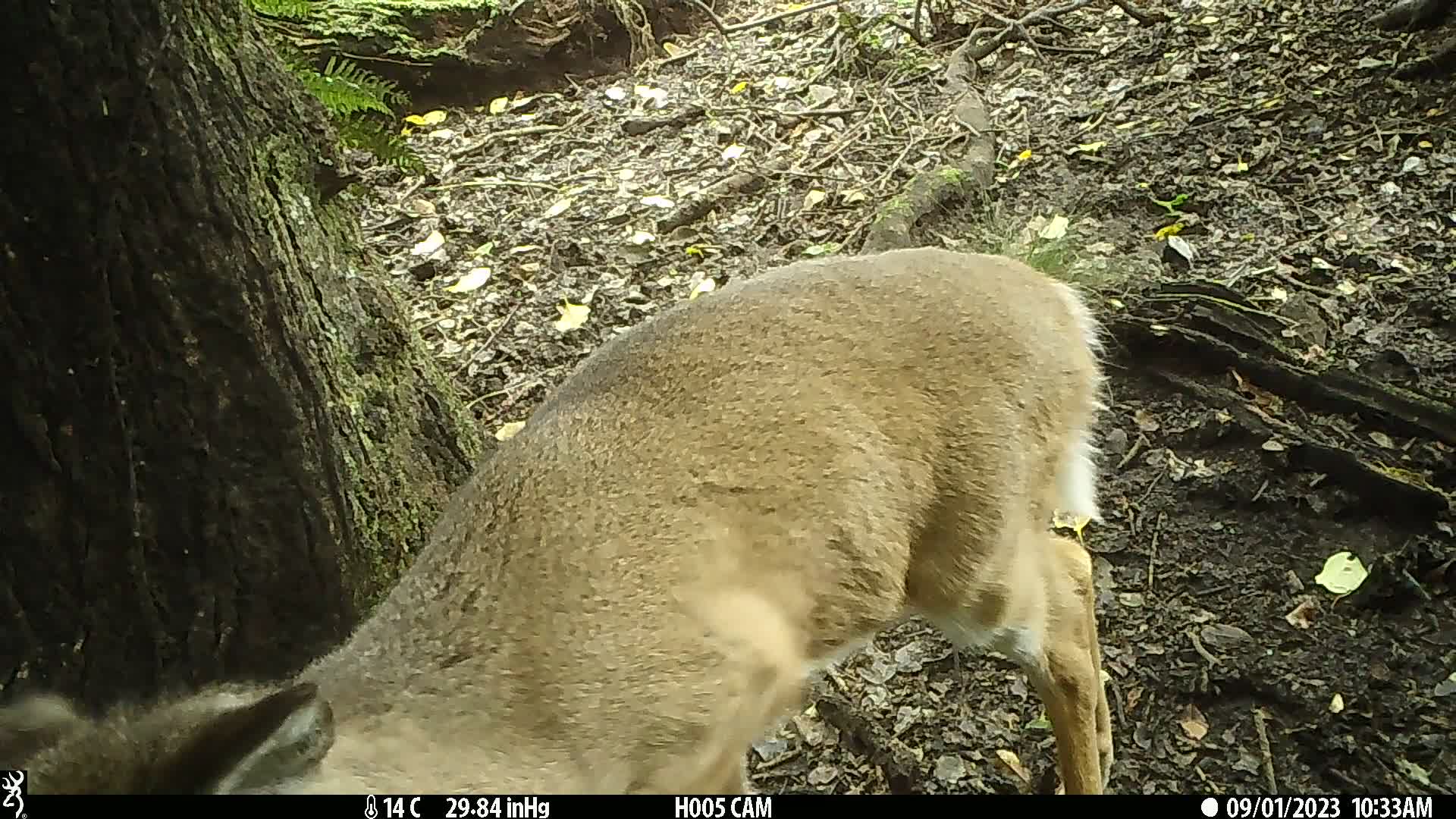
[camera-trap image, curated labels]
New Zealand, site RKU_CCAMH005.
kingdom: Animalia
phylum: Chordata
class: Mammalia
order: Artiodactyla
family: Cervidae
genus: Odocoileus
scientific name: Odocoileus virginianus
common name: white-tailed deer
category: white tailed deer